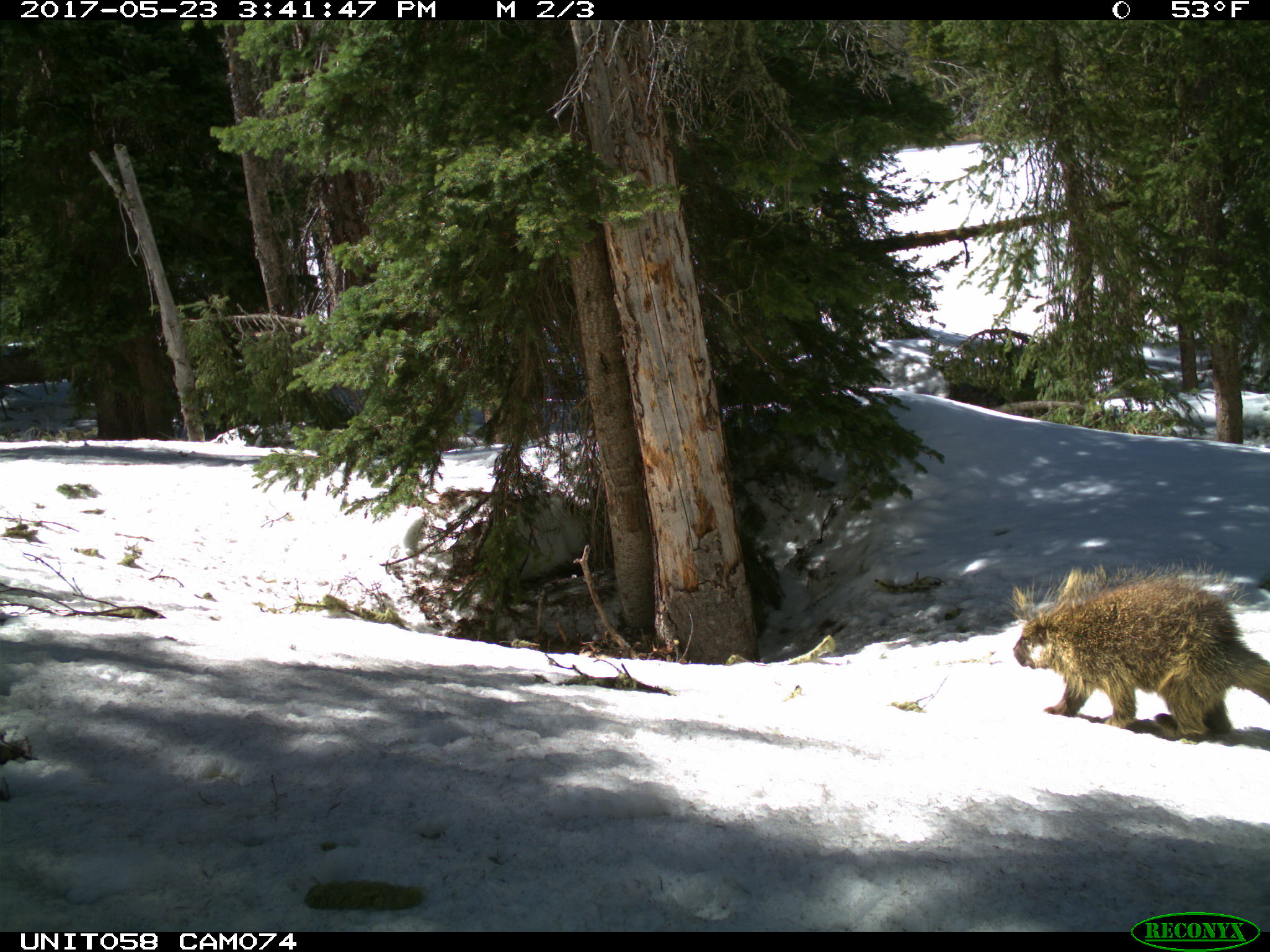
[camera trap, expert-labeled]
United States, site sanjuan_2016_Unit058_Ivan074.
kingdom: Animalia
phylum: Chordata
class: Mammalia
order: Rodentia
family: Erethizontidae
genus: Erethizon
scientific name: Erethizon dorsatum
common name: north american porcupine